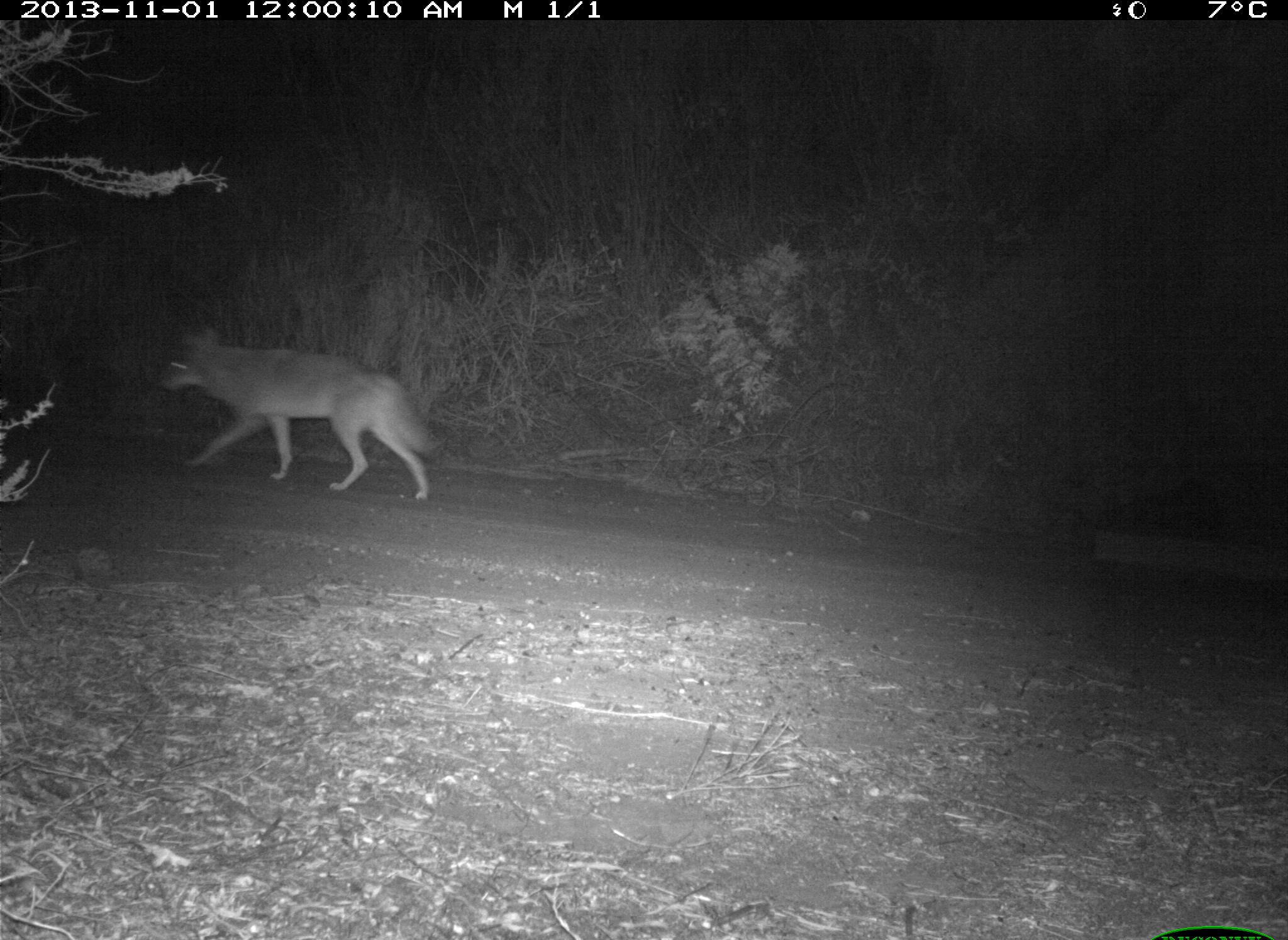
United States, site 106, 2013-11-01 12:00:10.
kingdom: Animalia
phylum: Chordata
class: Mammalia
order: Carnivora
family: Canidae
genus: Canis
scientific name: Canis latrans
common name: coyote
Coyote (Canis latrans).